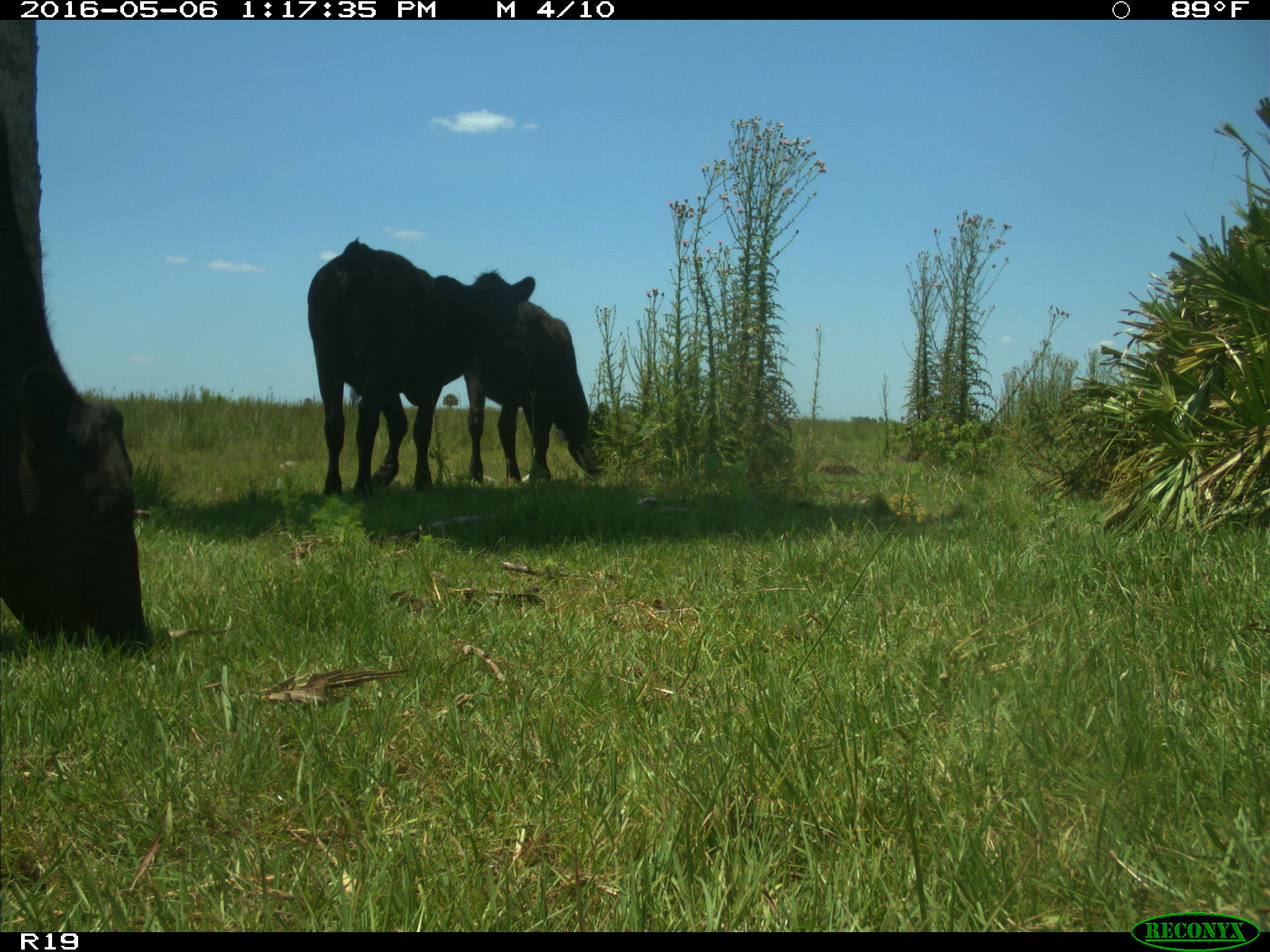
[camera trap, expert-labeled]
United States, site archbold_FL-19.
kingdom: Animalia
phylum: Chordata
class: Mammalia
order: Artiodactyla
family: Bovidae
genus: Bos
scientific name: Bos taurus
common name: domestic cow